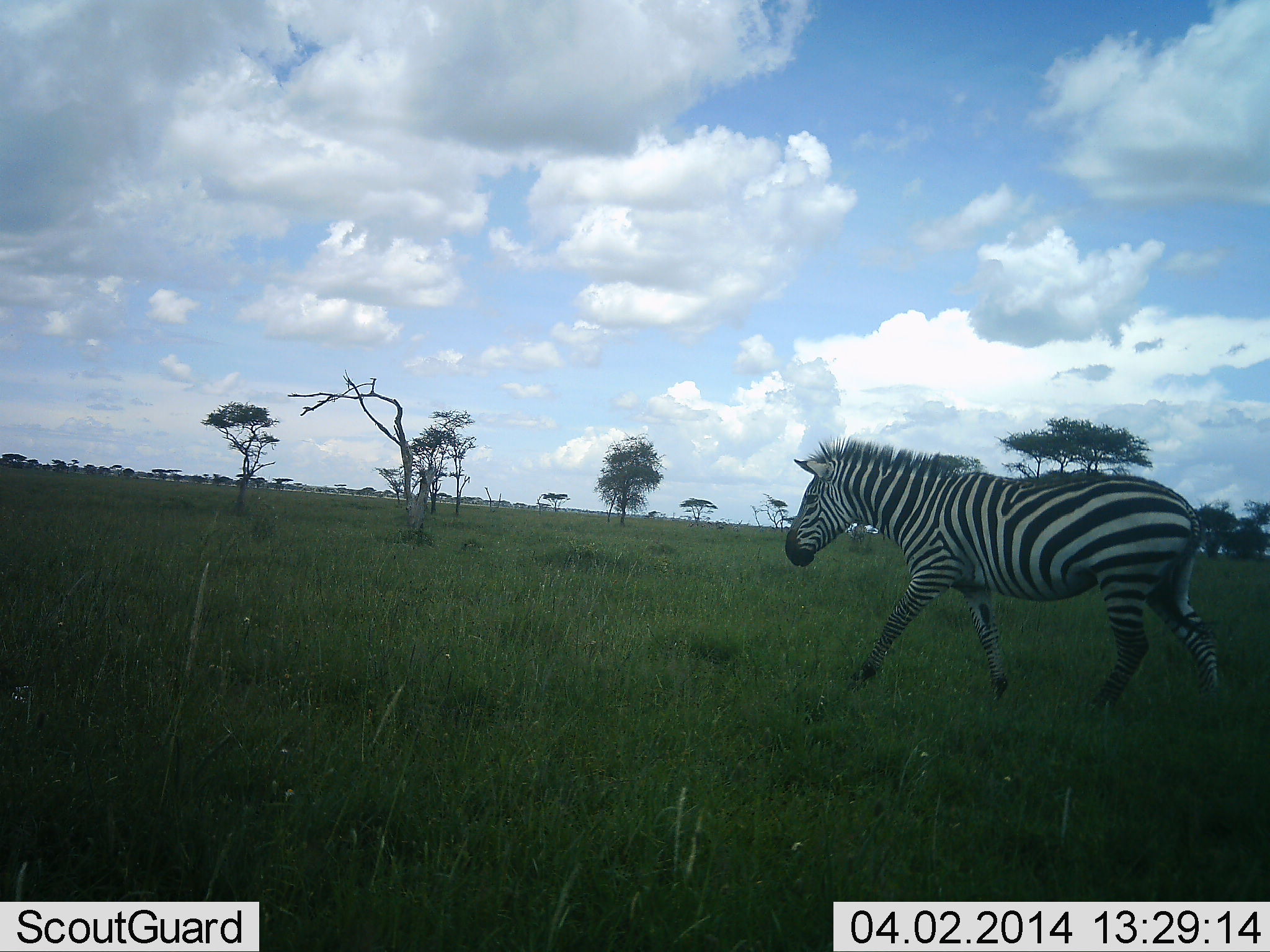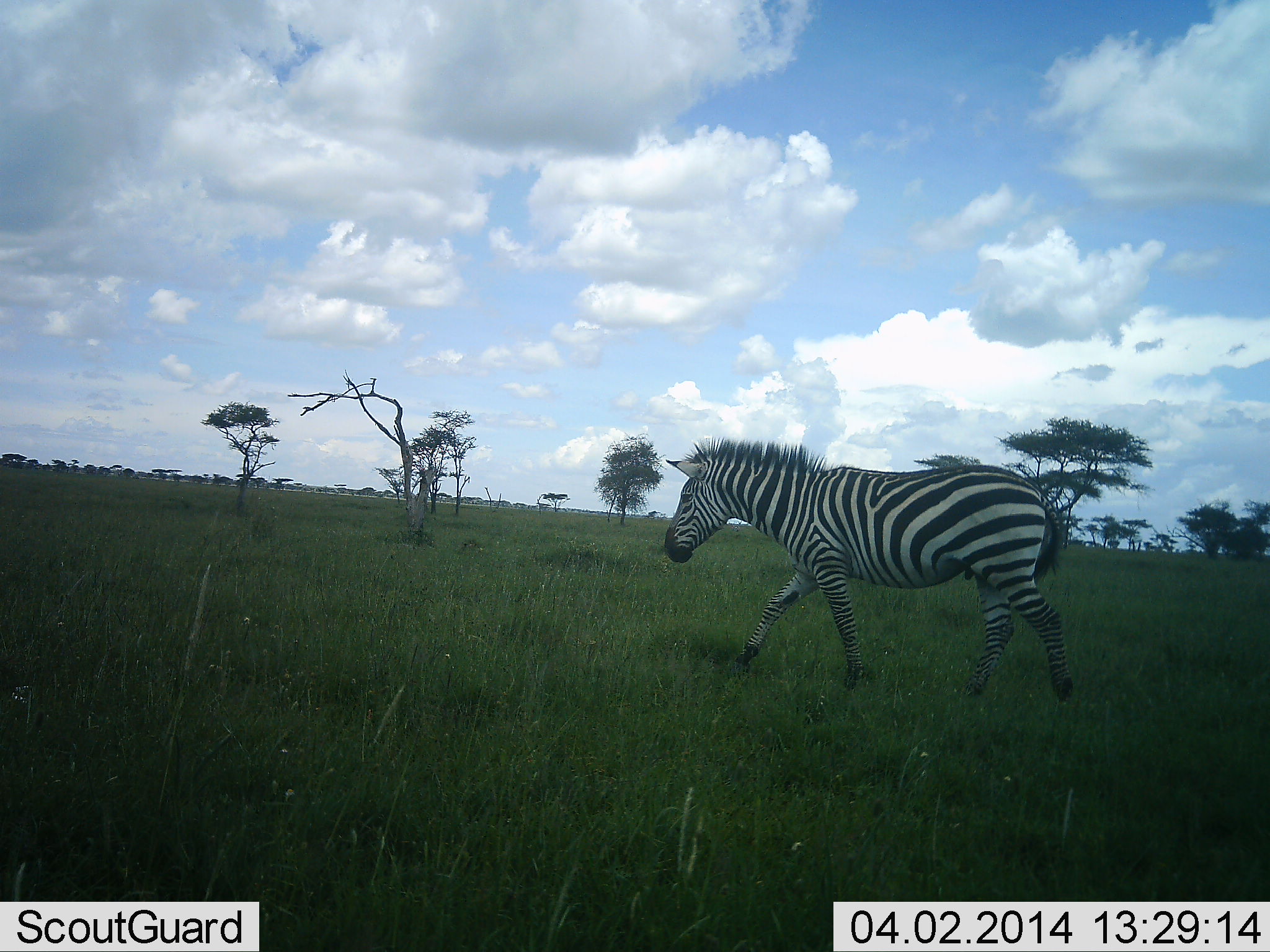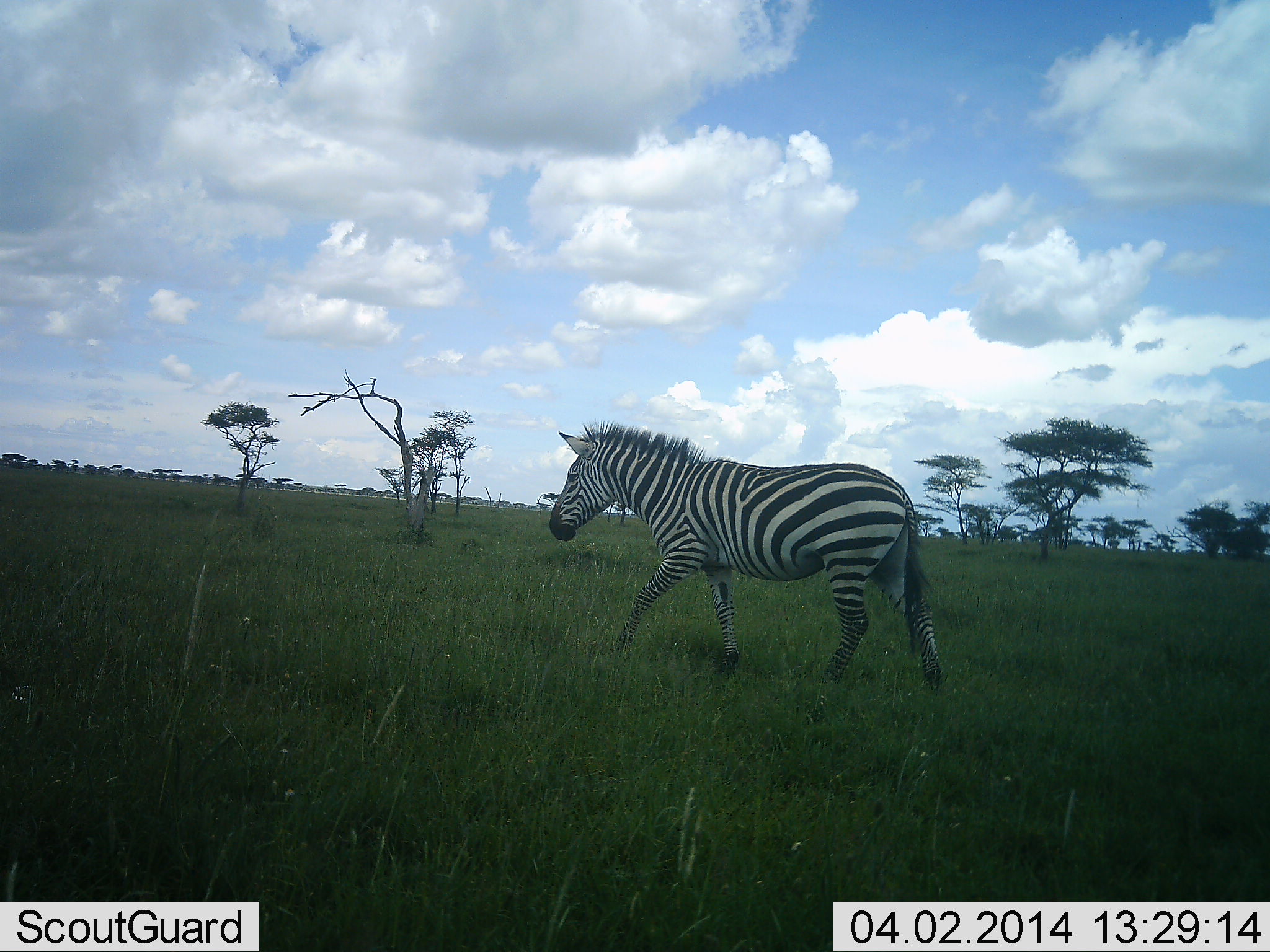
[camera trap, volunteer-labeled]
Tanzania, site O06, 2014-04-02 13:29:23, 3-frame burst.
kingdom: Animalia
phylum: Chordata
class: Mammalia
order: Perissodactyla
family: Equidae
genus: Equus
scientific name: Equus quagga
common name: plains zebra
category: zebra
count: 1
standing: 0%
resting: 0%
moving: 100%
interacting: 0%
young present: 0%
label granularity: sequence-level